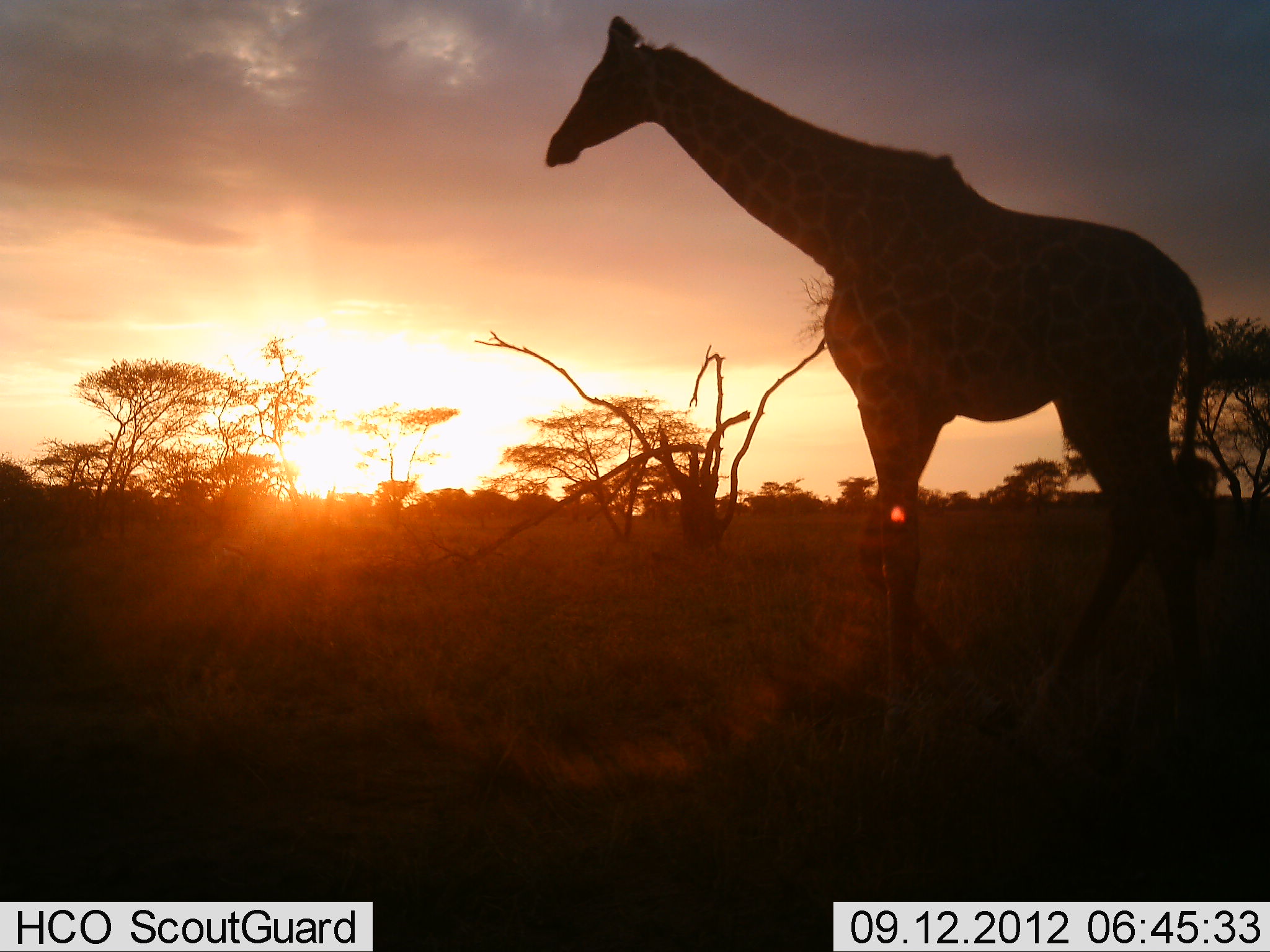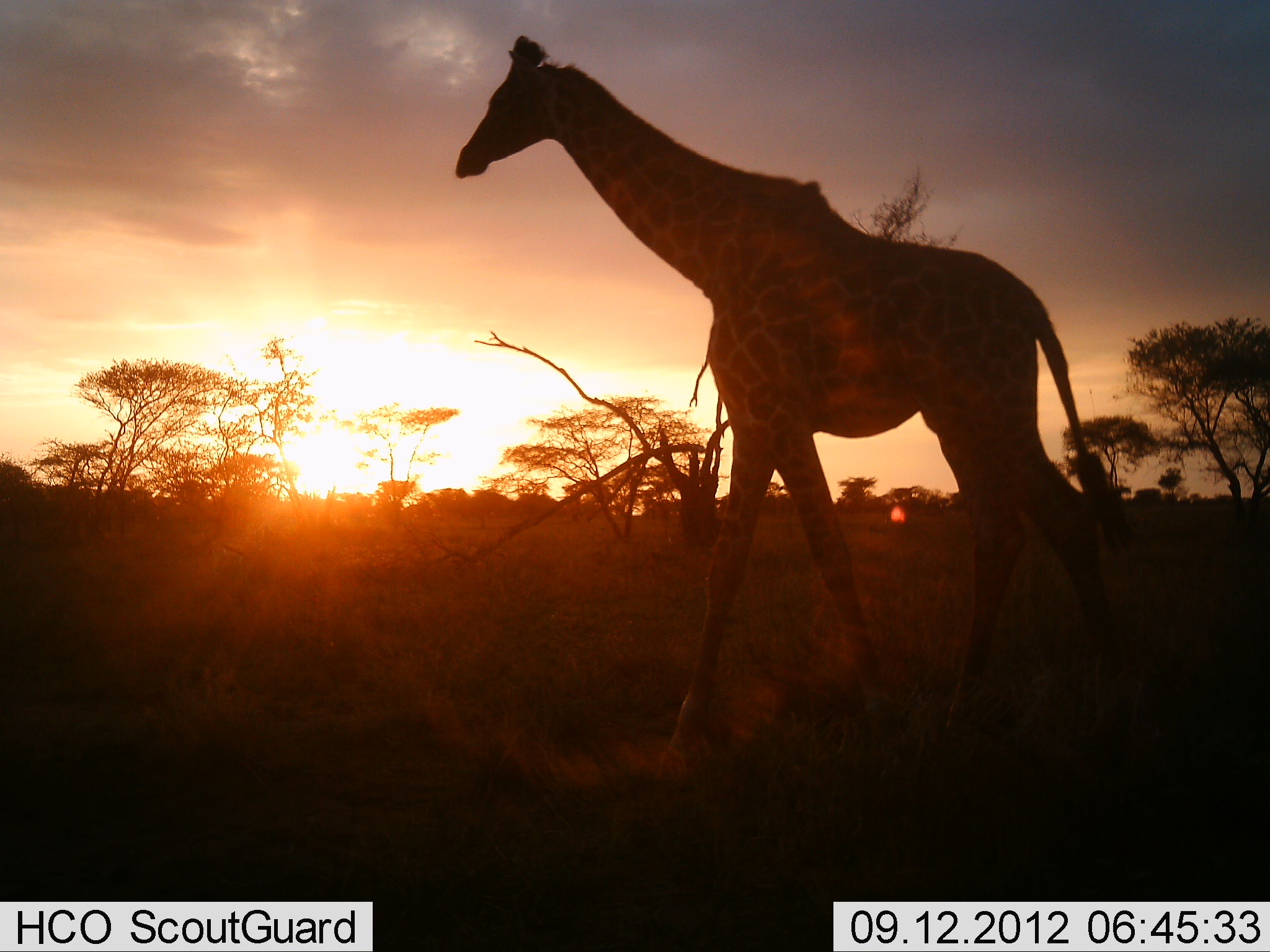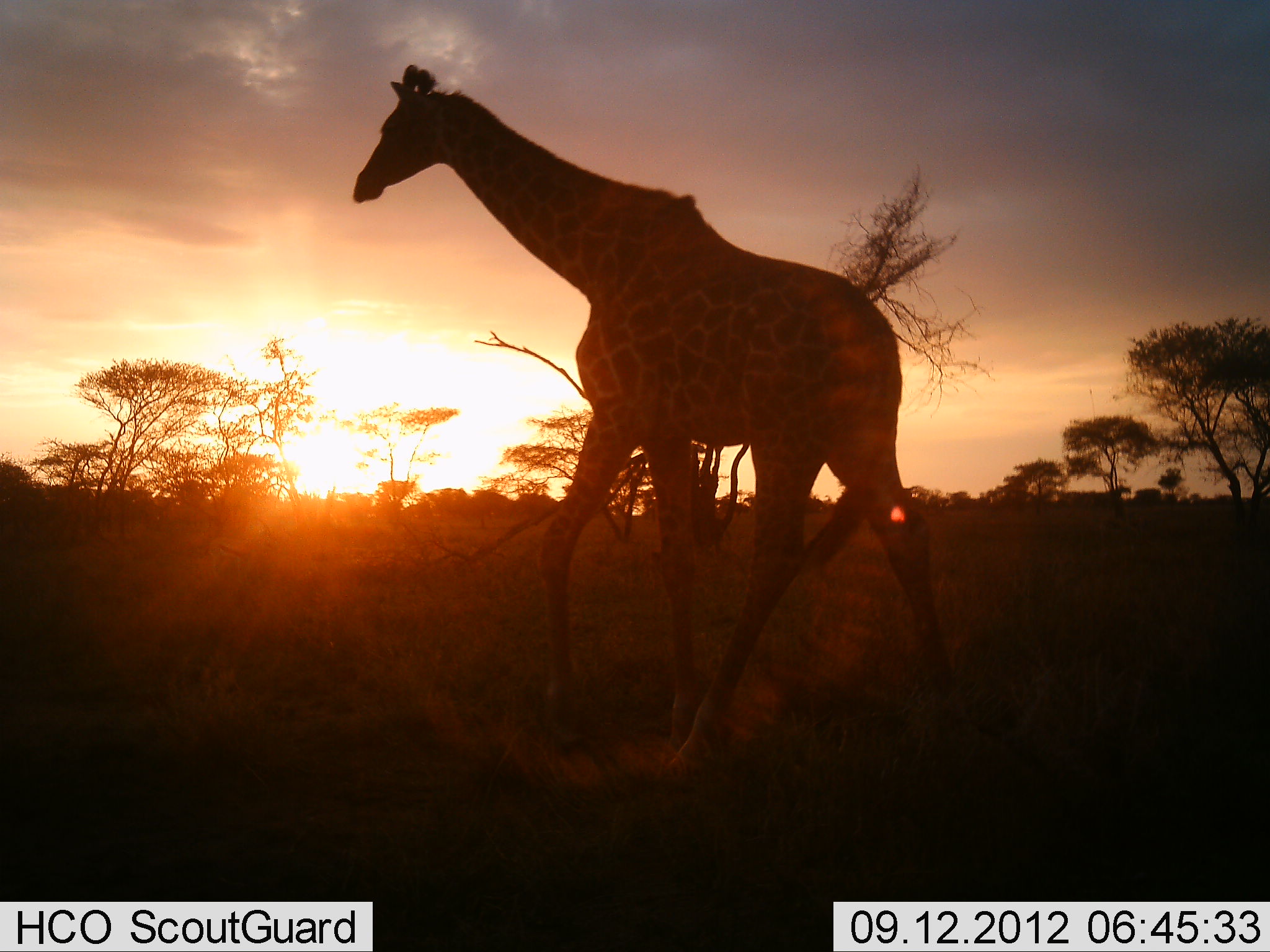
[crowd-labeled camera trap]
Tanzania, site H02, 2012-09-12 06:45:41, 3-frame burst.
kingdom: Animalia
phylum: Chordata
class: Mammalia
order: Artiodactyla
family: Giraffidae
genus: Giraffa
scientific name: Giraffa camelopardalis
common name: giraffe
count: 1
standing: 10%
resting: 0%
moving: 100%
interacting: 0%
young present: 0%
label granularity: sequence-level